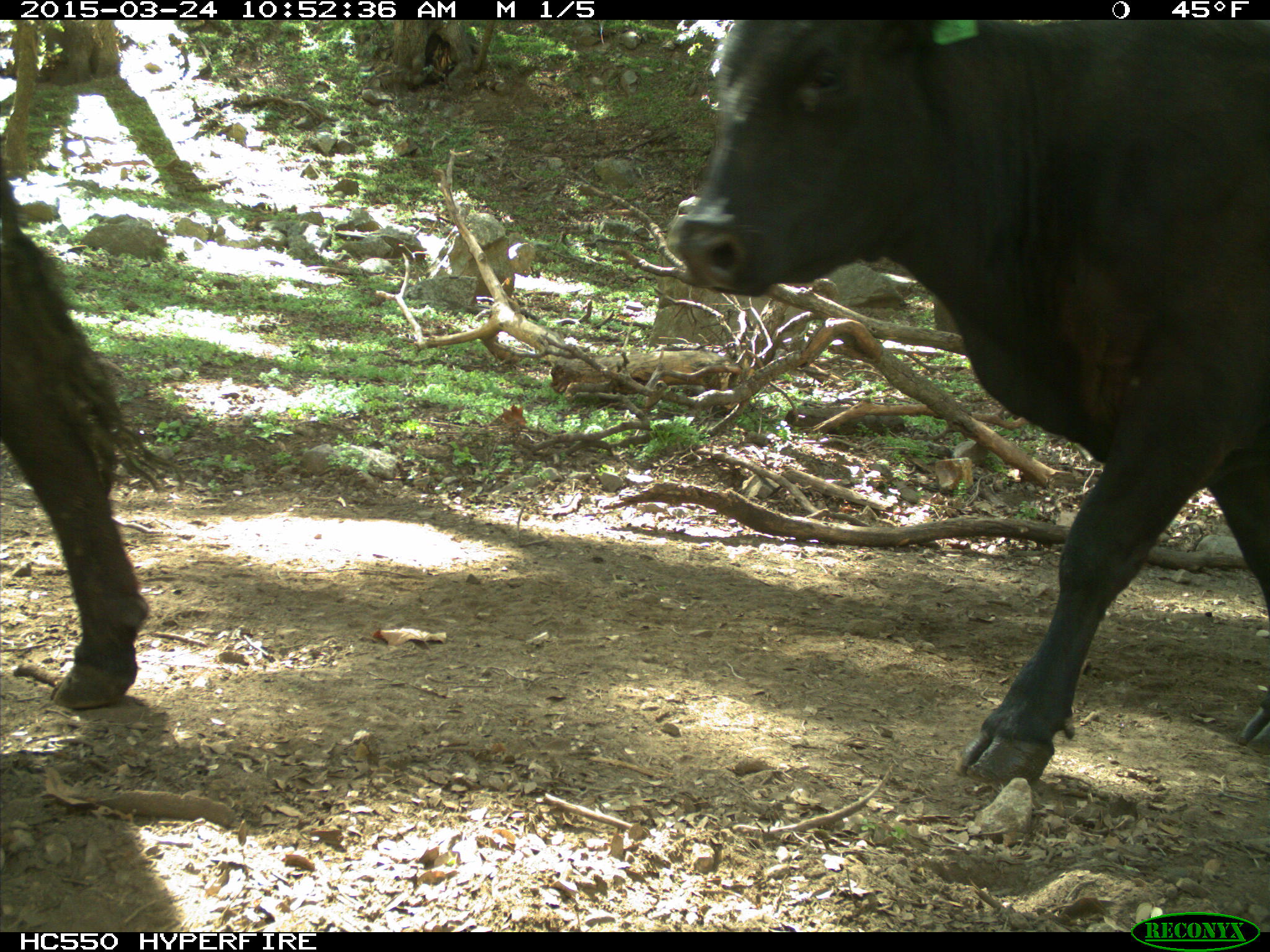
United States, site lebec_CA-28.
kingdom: Animalia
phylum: Chordata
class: Mammalia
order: Artiodactyla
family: Bovidae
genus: Bos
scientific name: Bos taurus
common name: domestic cow